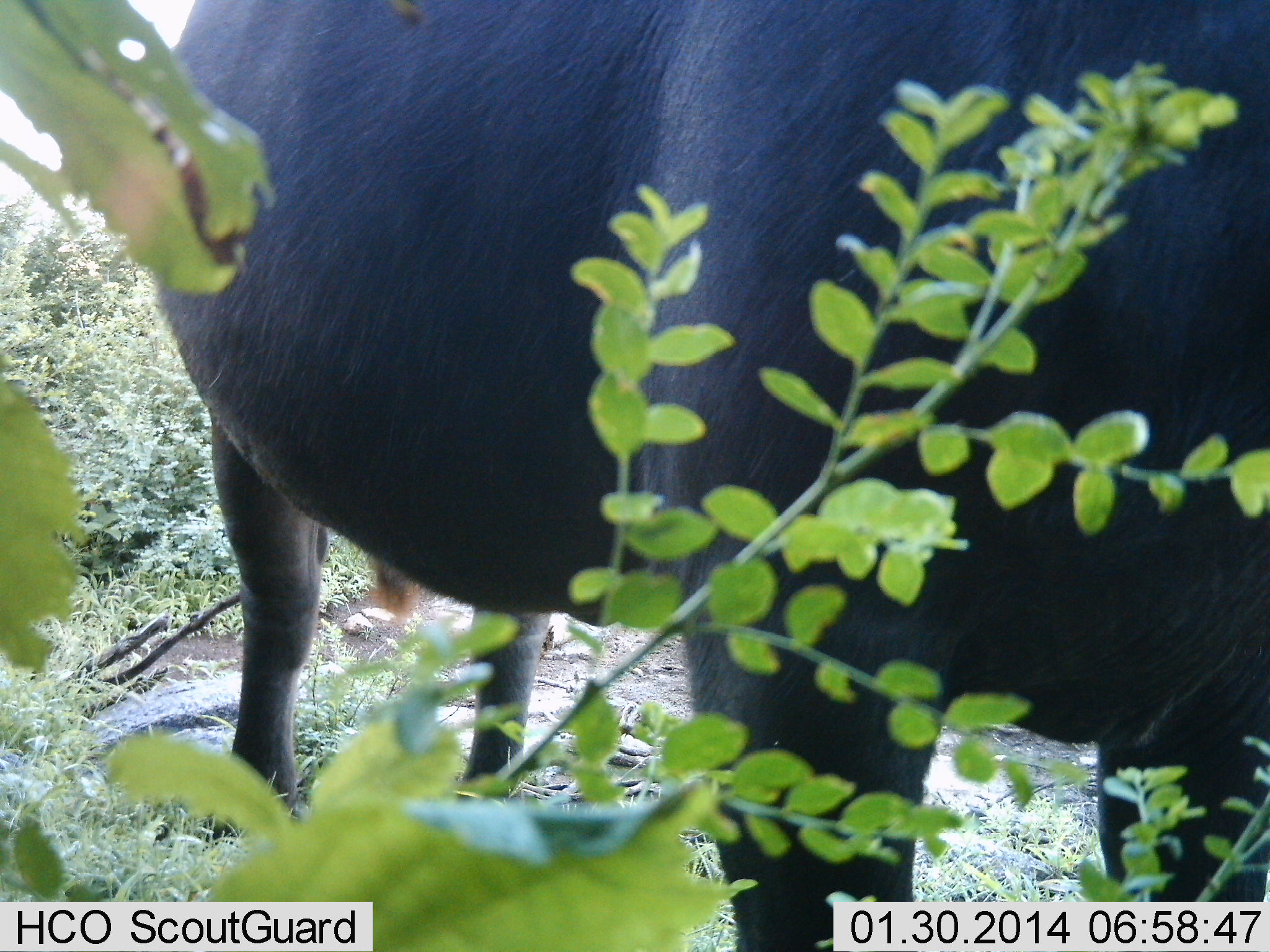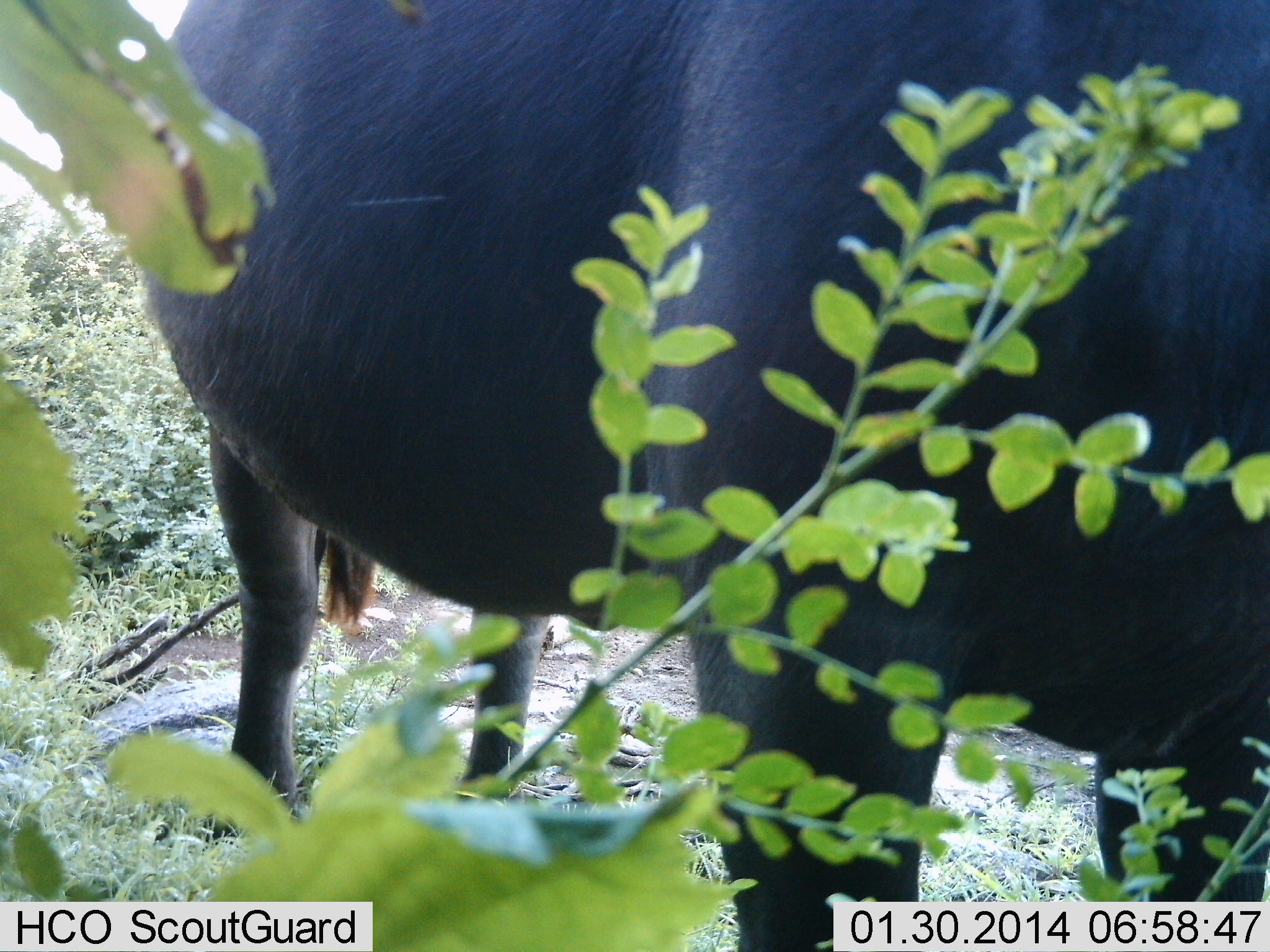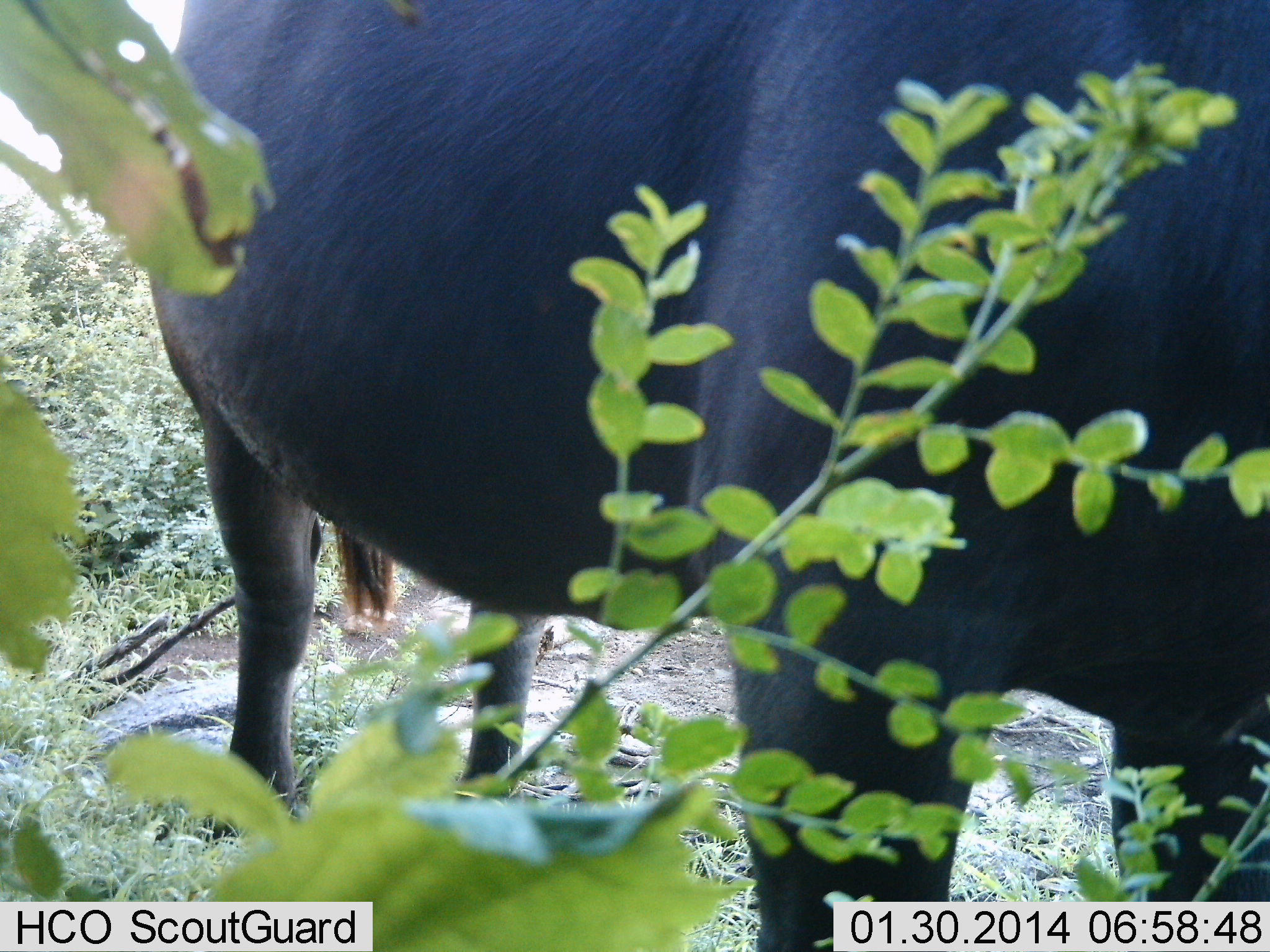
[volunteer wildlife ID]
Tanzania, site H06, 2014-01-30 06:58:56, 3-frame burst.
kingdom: Animalia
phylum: Chordata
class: Mammalia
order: Artiodactyla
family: Bovidae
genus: Syncerus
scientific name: Syncerus caffer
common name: cape buffalo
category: buffalo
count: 1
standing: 90%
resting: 0%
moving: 10%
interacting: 0%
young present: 0%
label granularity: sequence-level